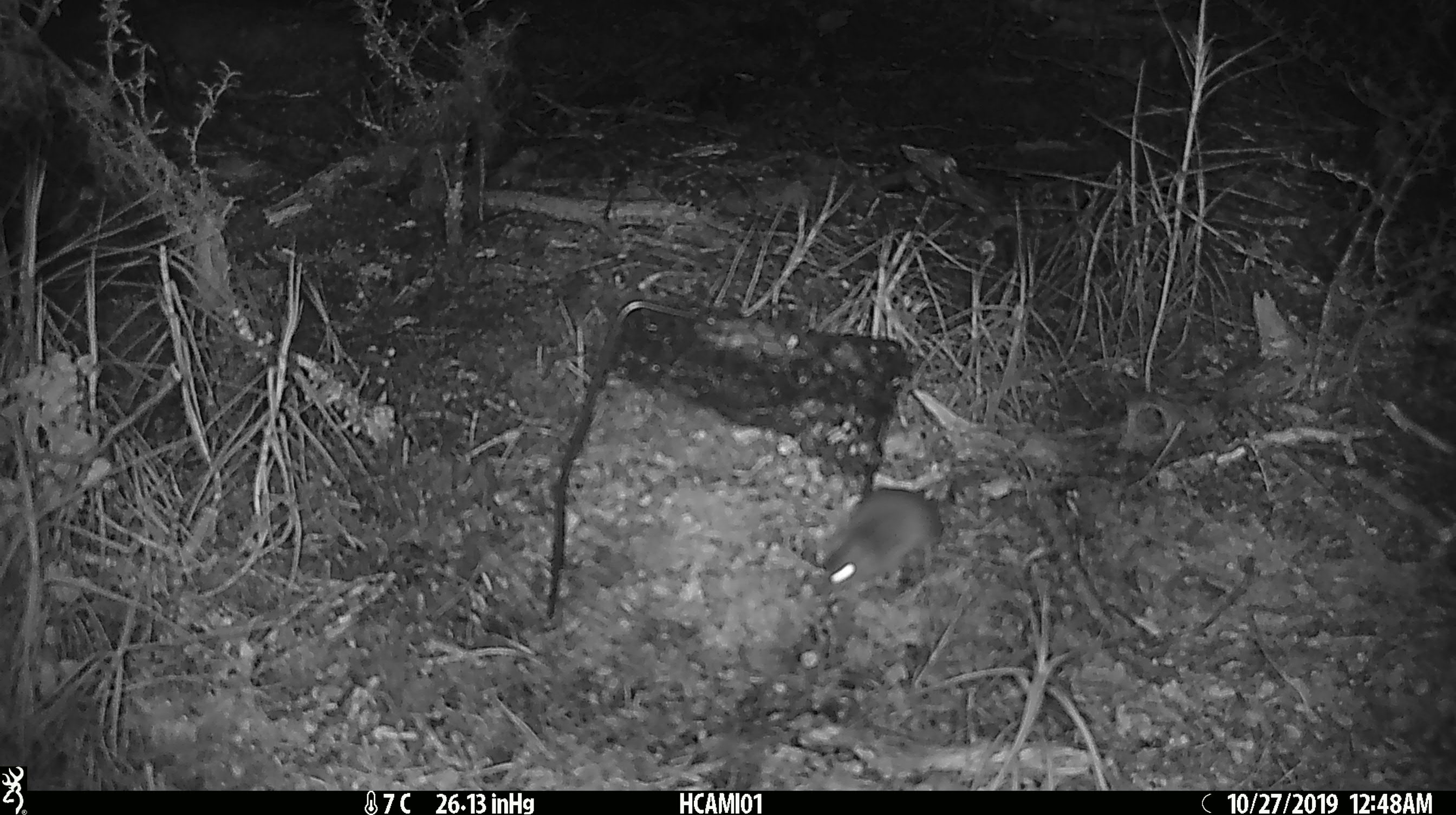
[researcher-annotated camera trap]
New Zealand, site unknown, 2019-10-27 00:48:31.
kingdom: Animalia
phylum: Chordata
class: Mammalia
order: Rodentia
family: Muridae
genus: Mus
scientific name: Mus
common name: mouse